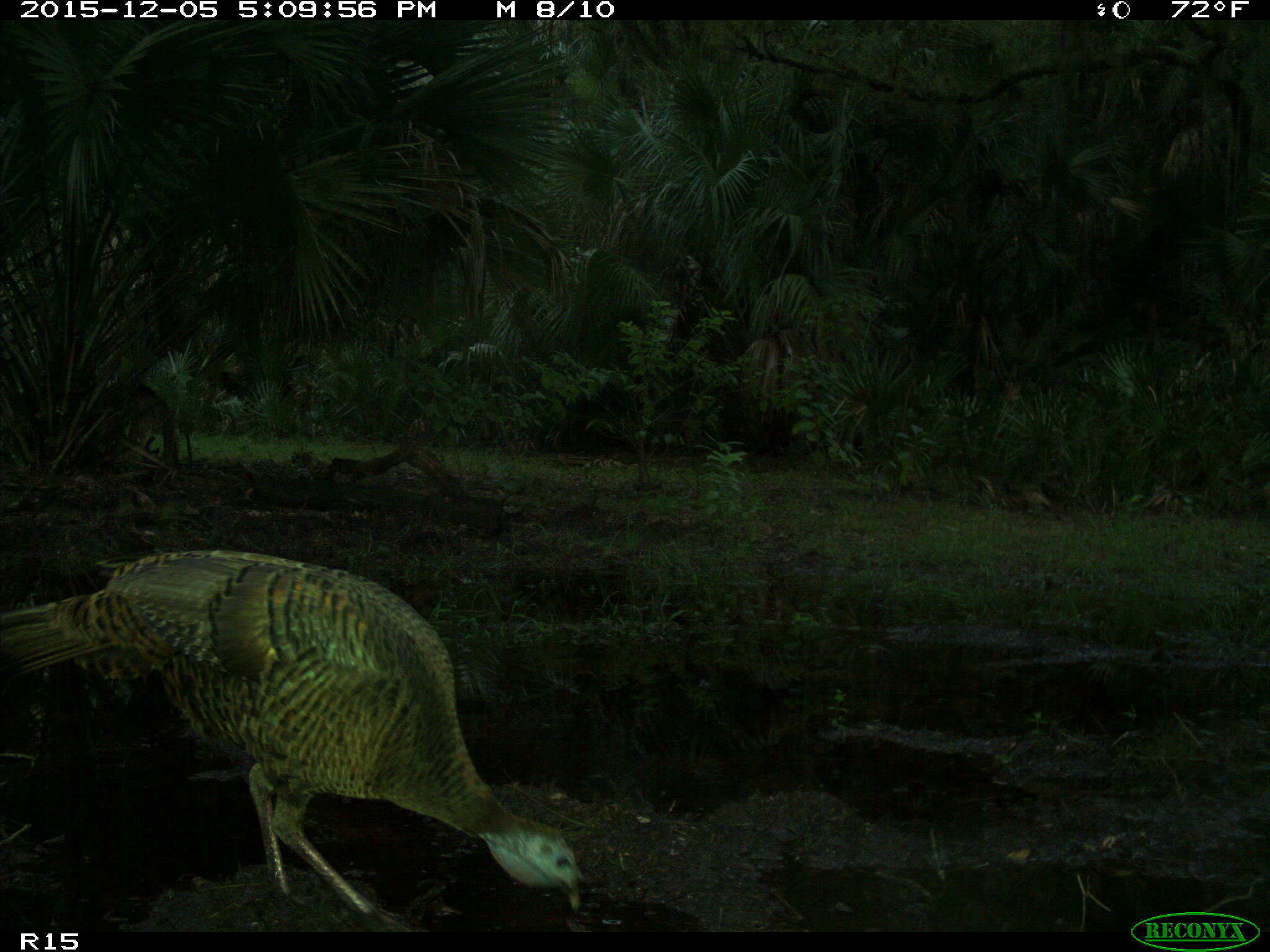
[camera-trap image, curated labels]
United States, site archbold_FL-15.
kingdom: Animalia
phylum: Chordata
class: Aves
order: Galliformes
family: Phasianidae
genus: Meleagris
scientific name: Meleagris gallopavo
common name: wild turkey